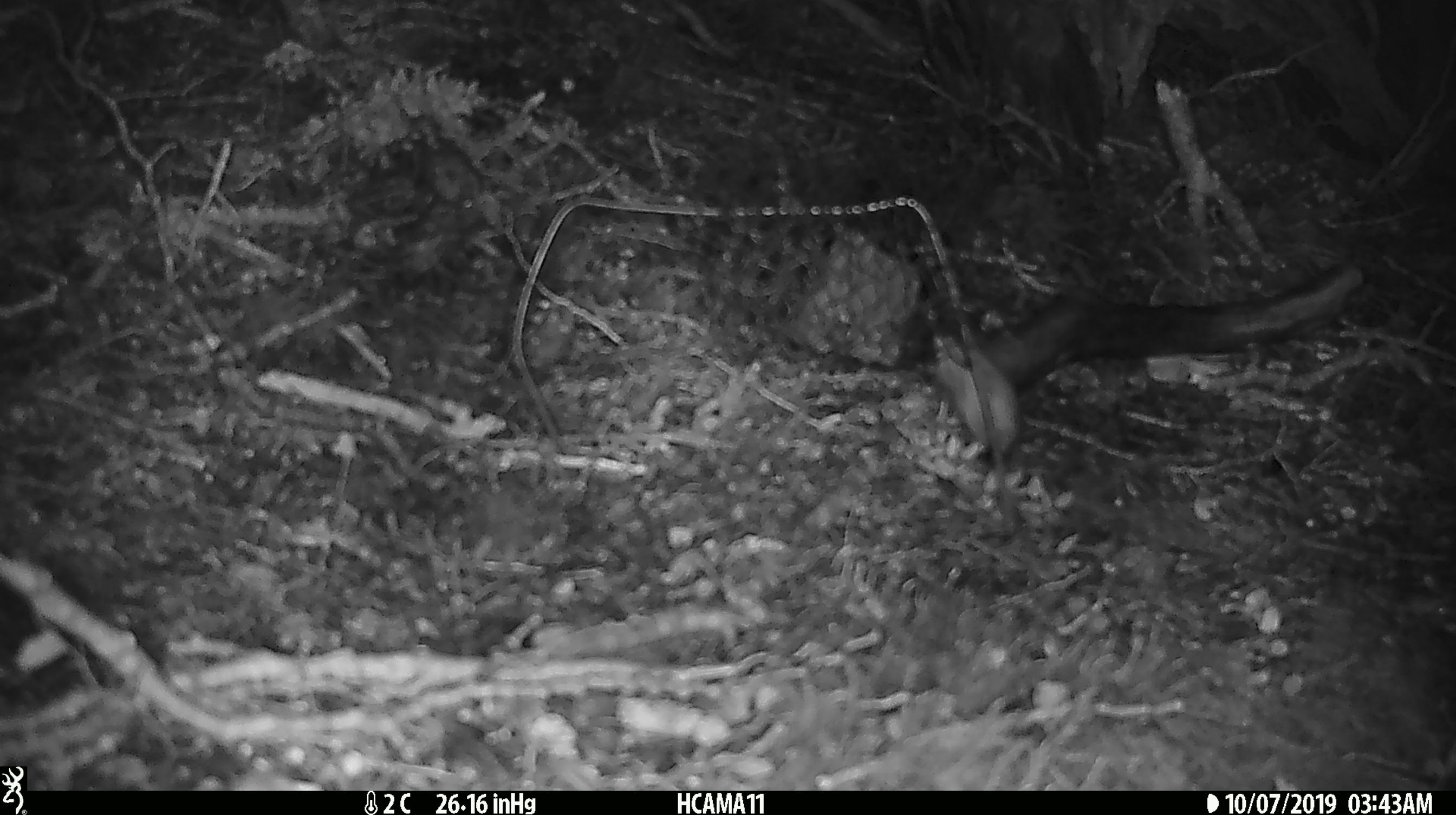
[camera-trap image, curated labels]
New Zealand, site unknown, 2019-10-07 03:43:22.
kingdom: Animalia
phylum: Chordata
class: Mammalia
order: Rodentia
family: Muridae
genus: Mus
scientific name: Mus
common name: mouse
Mouse (Mus).